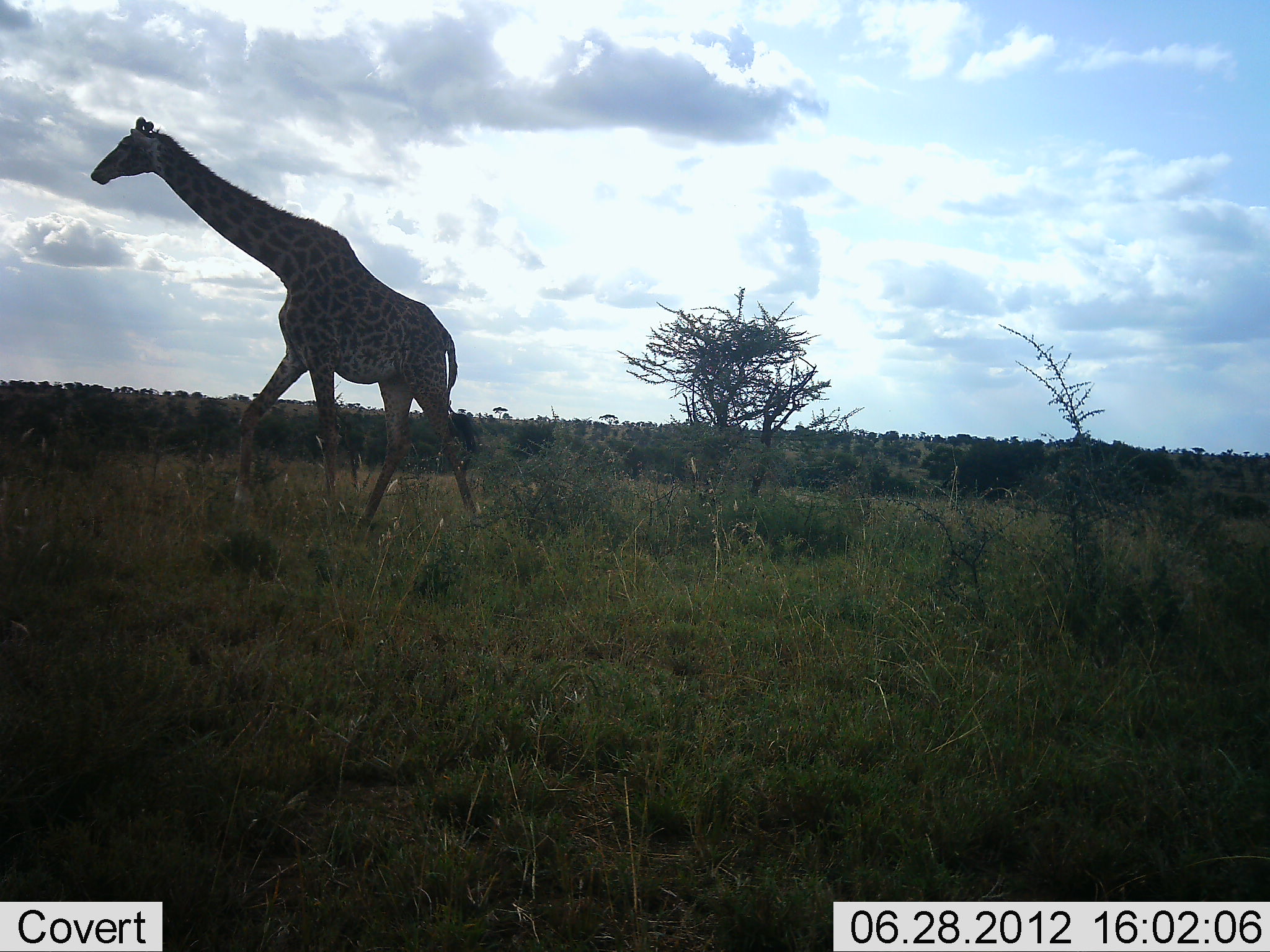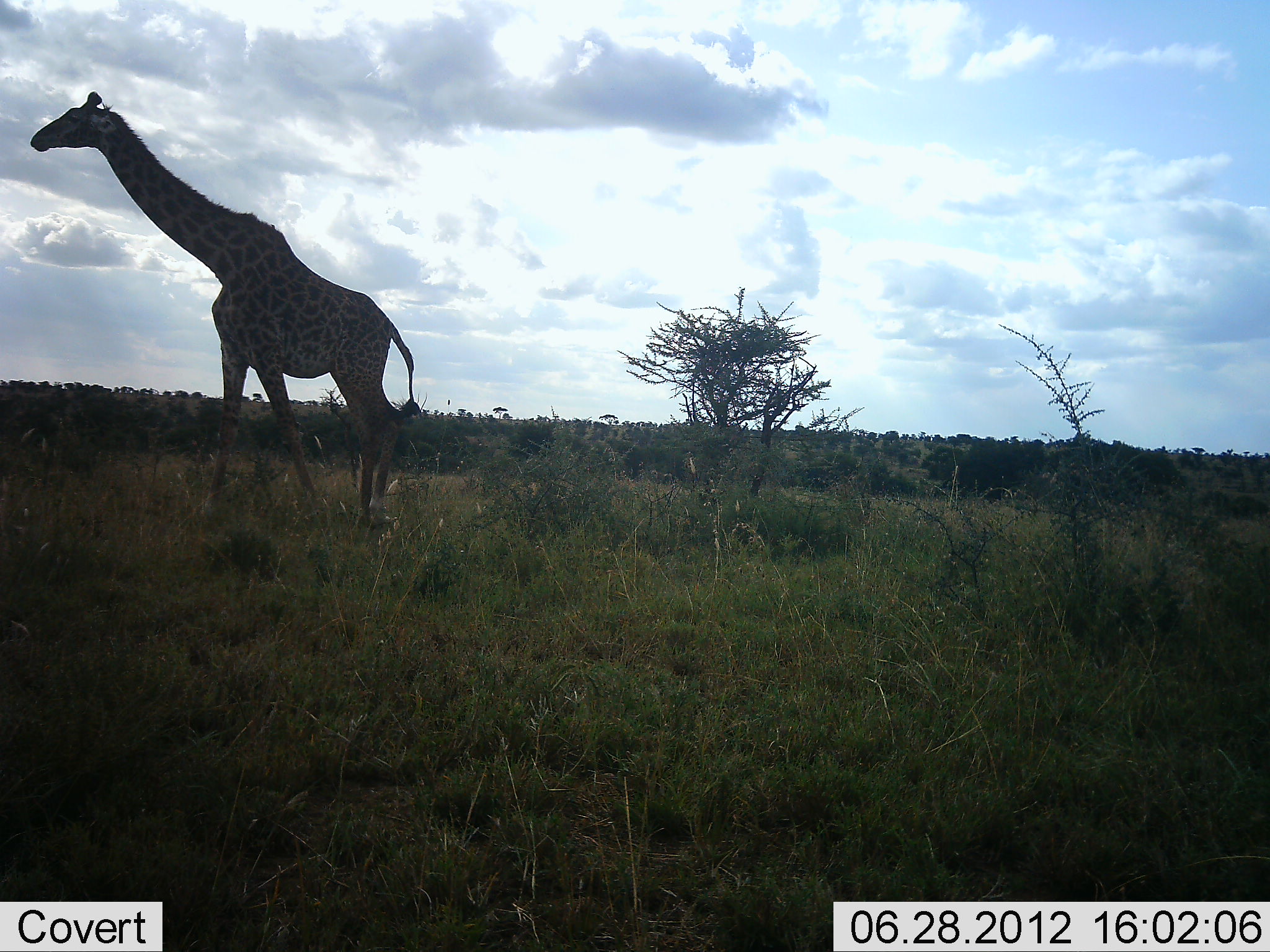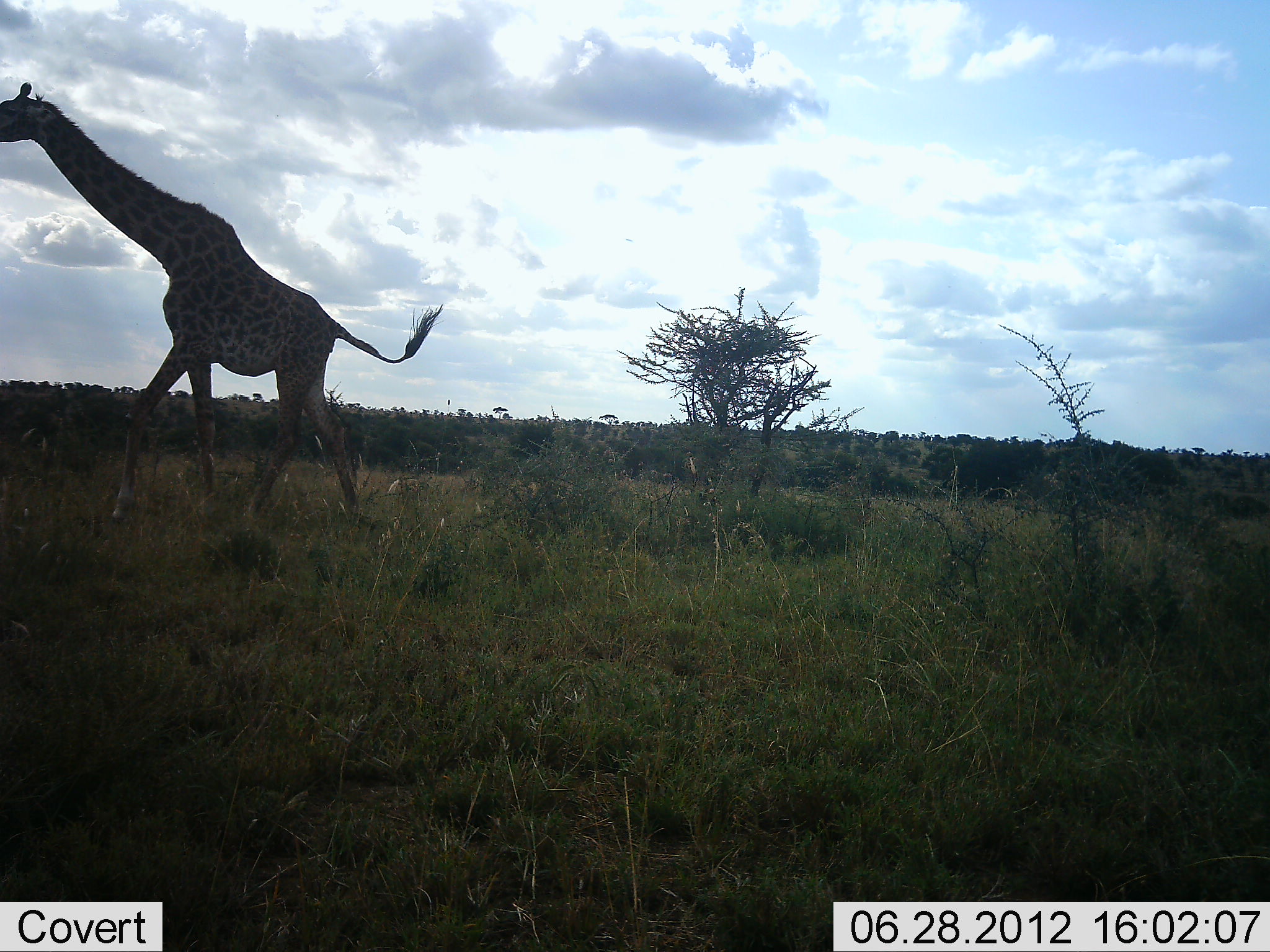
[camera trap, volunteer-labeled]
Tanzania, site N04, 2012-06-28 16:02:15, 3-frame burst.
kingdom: Animalia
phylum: Chordata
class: Mammalia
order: Artiodactyla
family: Giraffidae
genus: Giraffa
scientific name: Giraffa camelopardalis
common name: giraffe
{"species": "giraffe (Giraffa camelopardalis)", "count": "1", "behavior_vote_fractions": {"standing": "0%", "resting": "0%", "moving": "100%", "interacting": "0%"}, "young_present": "0%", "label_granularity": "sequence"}